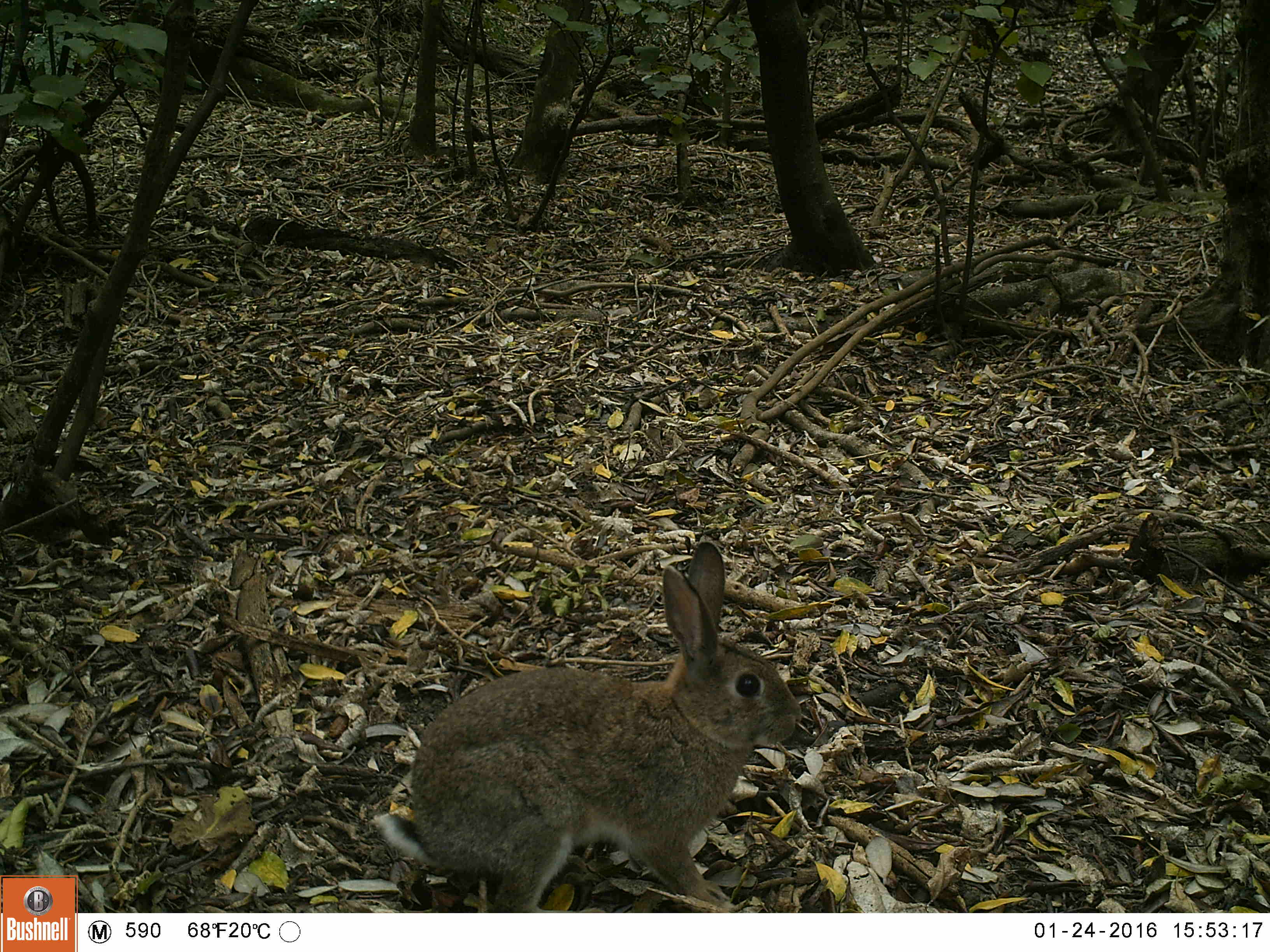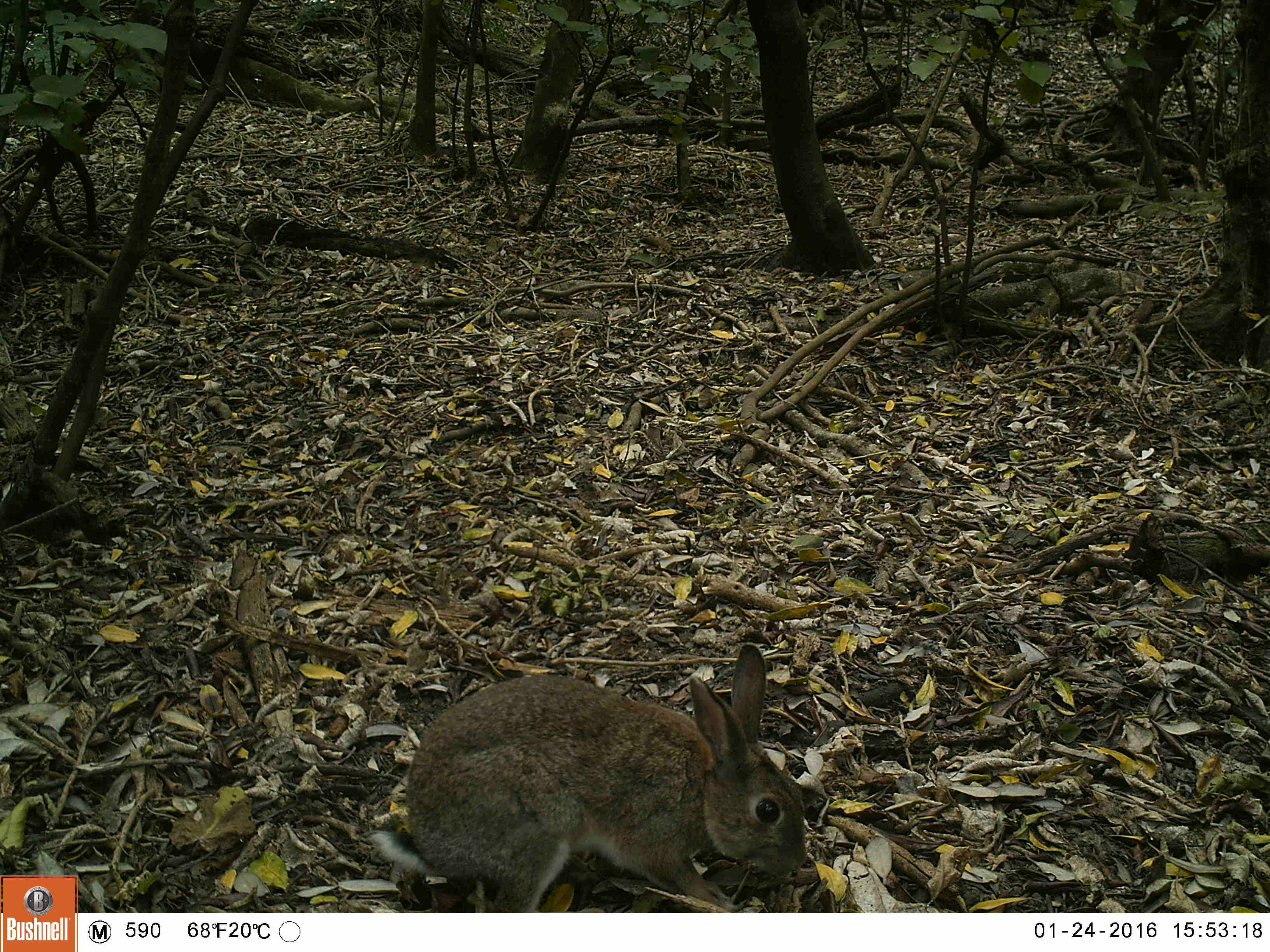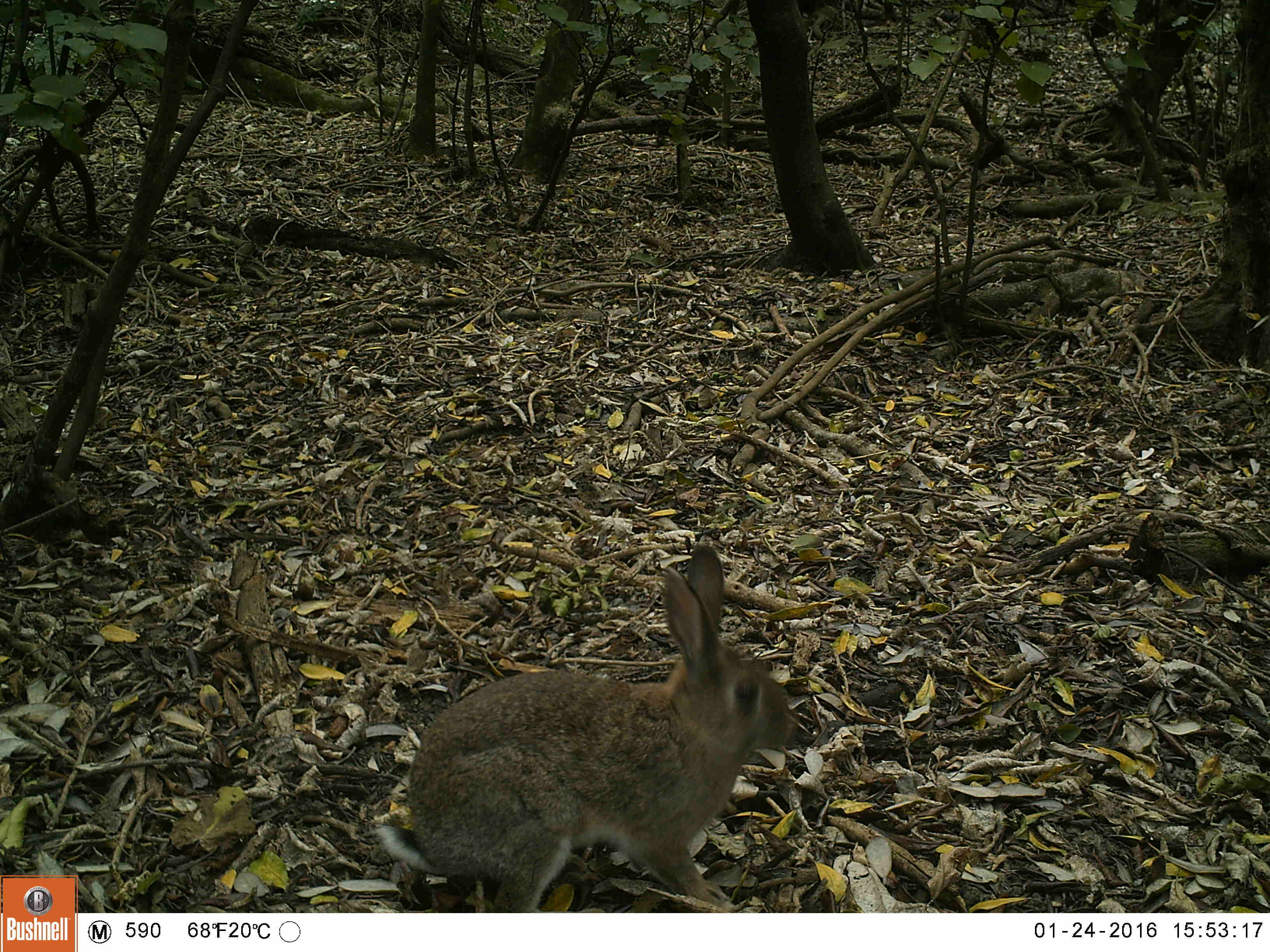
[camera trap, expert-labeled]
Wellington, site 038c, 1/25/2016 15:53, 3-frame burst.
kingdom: Animalia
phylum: Chordata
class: Mammalia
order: Lagomorpha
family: Leporidae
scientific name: Leporidae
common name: rabbit